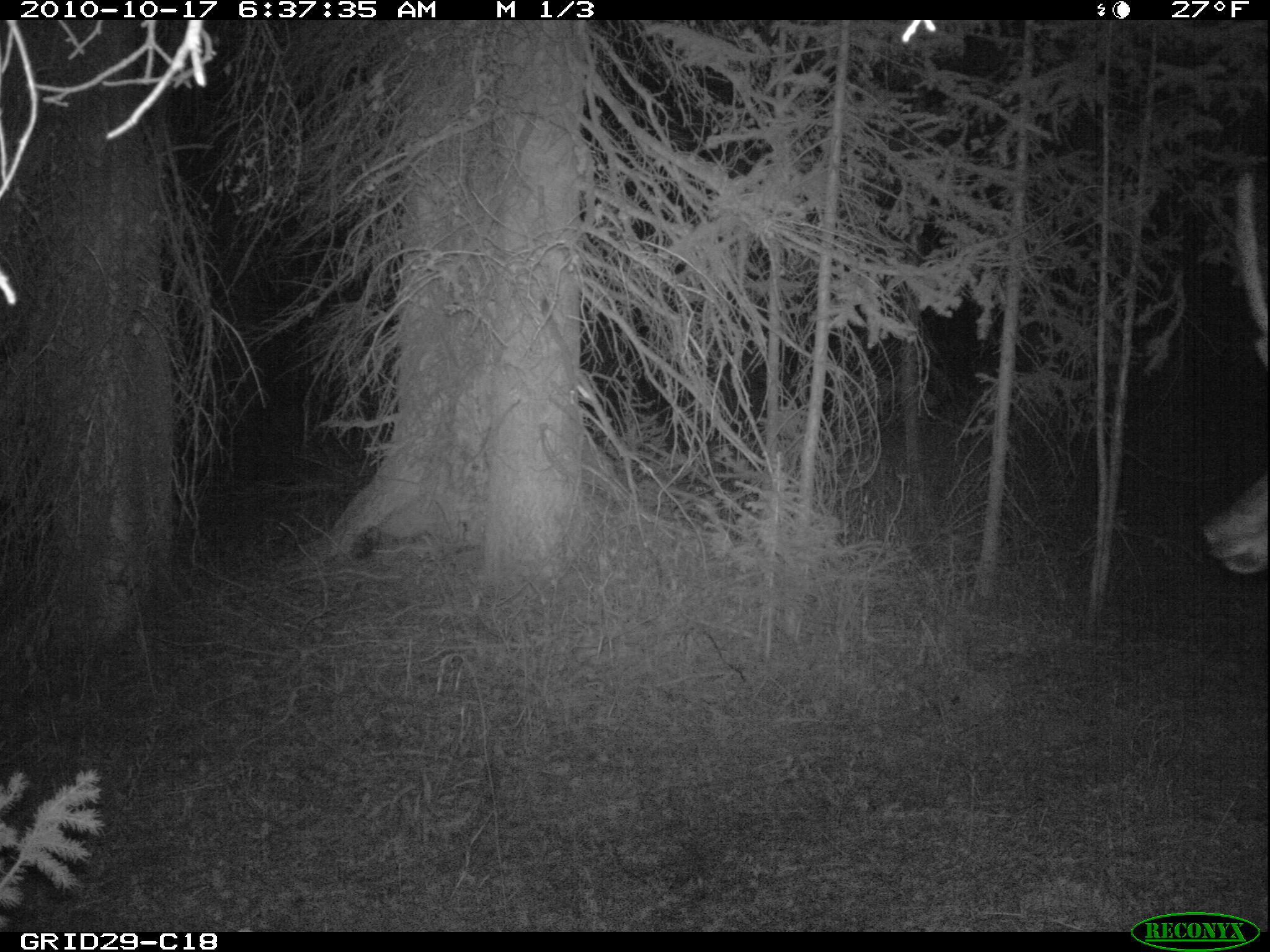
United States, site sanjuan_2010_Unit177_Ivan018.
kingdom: Animalia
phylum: Chordata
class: Mammalia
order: Artiodactyla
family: Cervidae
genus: Cervus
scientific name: Cervus elaphus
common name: red deer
Cervus elaphus (red deer).